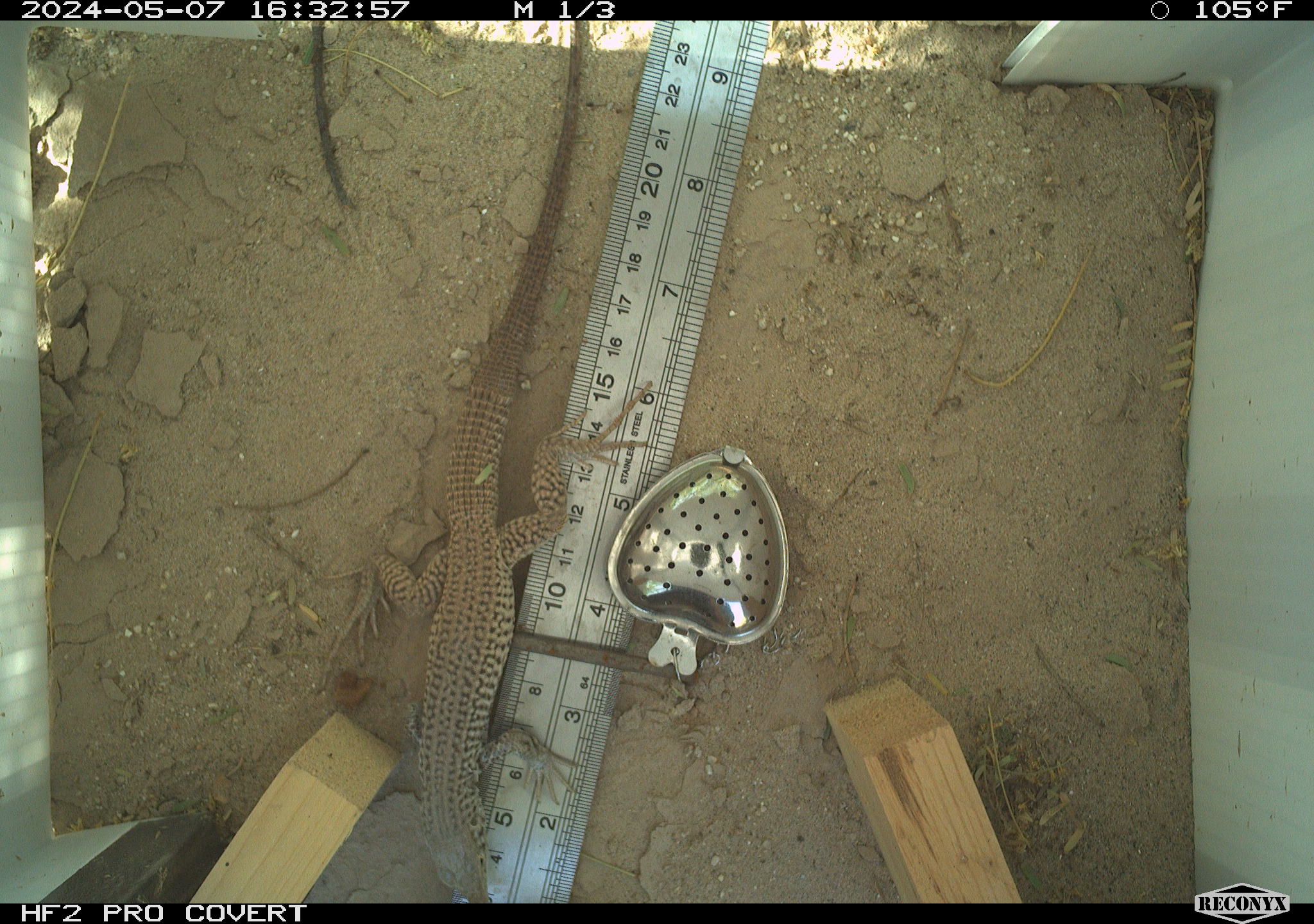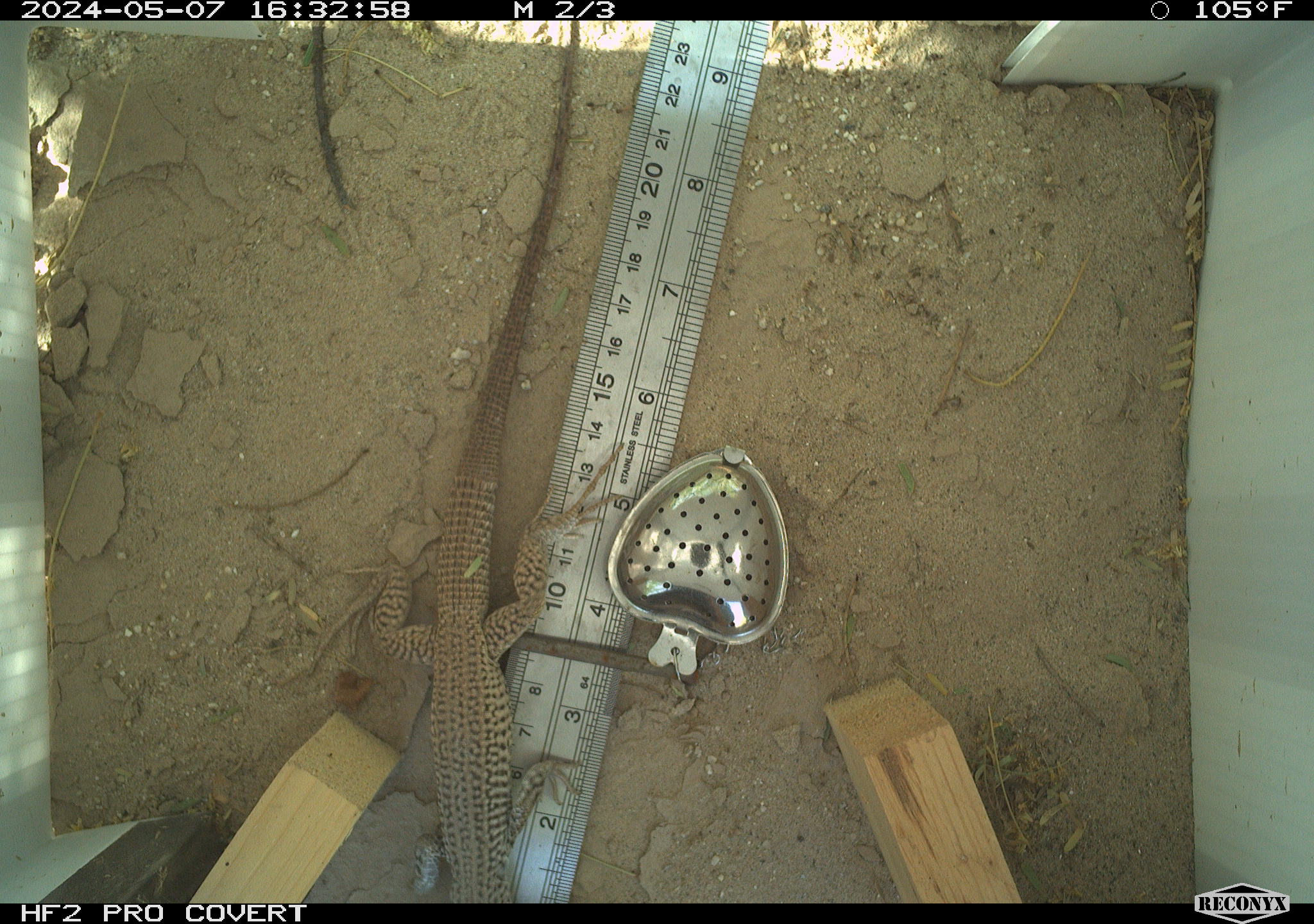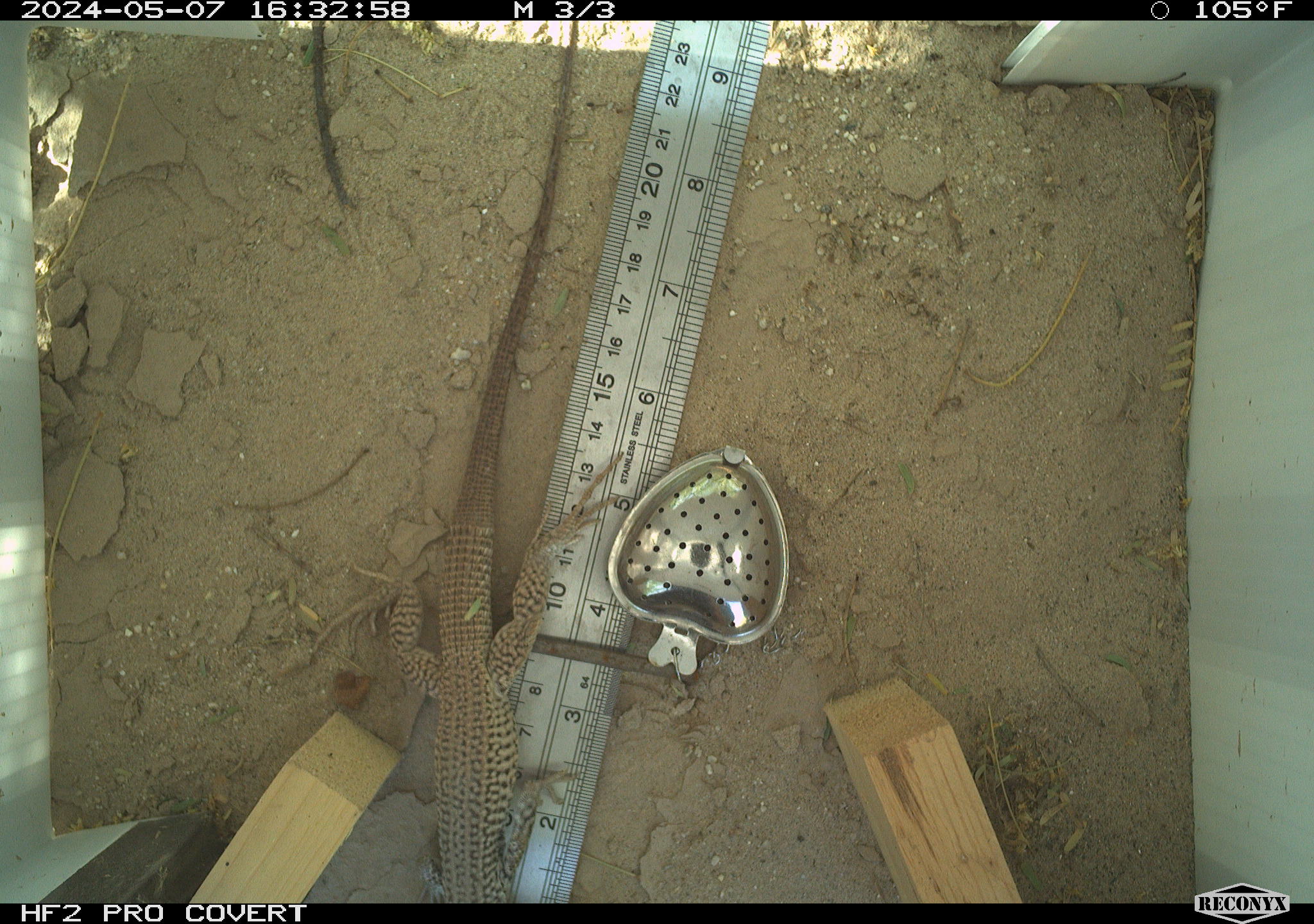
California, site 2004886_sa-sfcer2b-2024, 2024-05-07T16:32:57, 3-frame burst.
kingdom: Animalia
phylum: Chordata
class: Reptilia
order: Squamata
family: Teiidae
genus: Aspidoscelis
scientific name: Aspidoscelis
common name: whiptail lizards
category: aspidoscelis species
Aspidoscelis species (whiptail lizards) (Aspidoscelis).